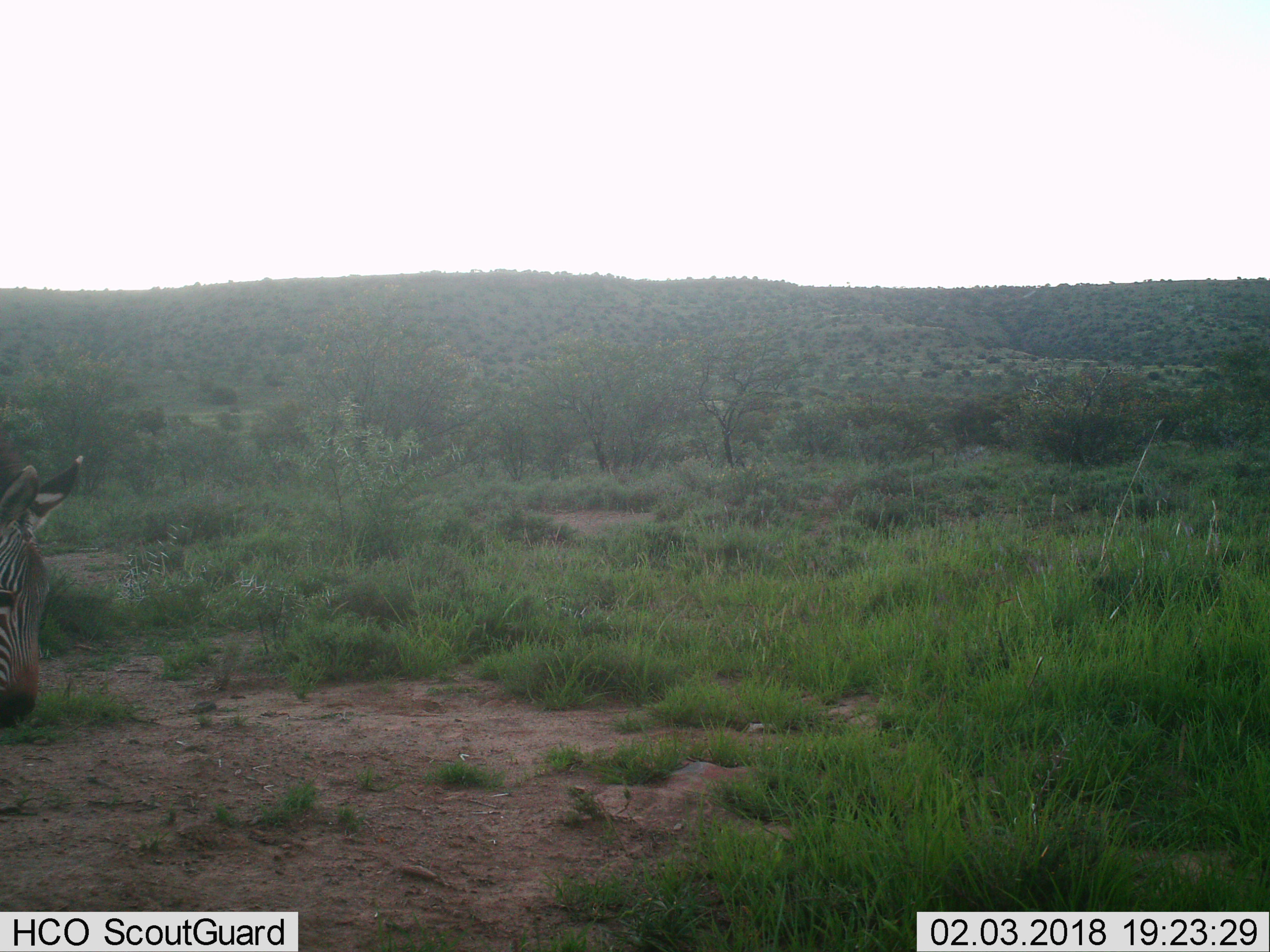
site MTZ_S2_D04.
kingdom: Animalia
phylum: Chordata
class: Mammalia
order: Perissodactyla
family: Equidae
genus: Equus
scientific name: Equus zebra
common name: mountain zebra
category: zebramountain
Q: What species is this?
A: Zebramountain (mountain zebra) (Equus zebra).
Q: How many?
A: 1.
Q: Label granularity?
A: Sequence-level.